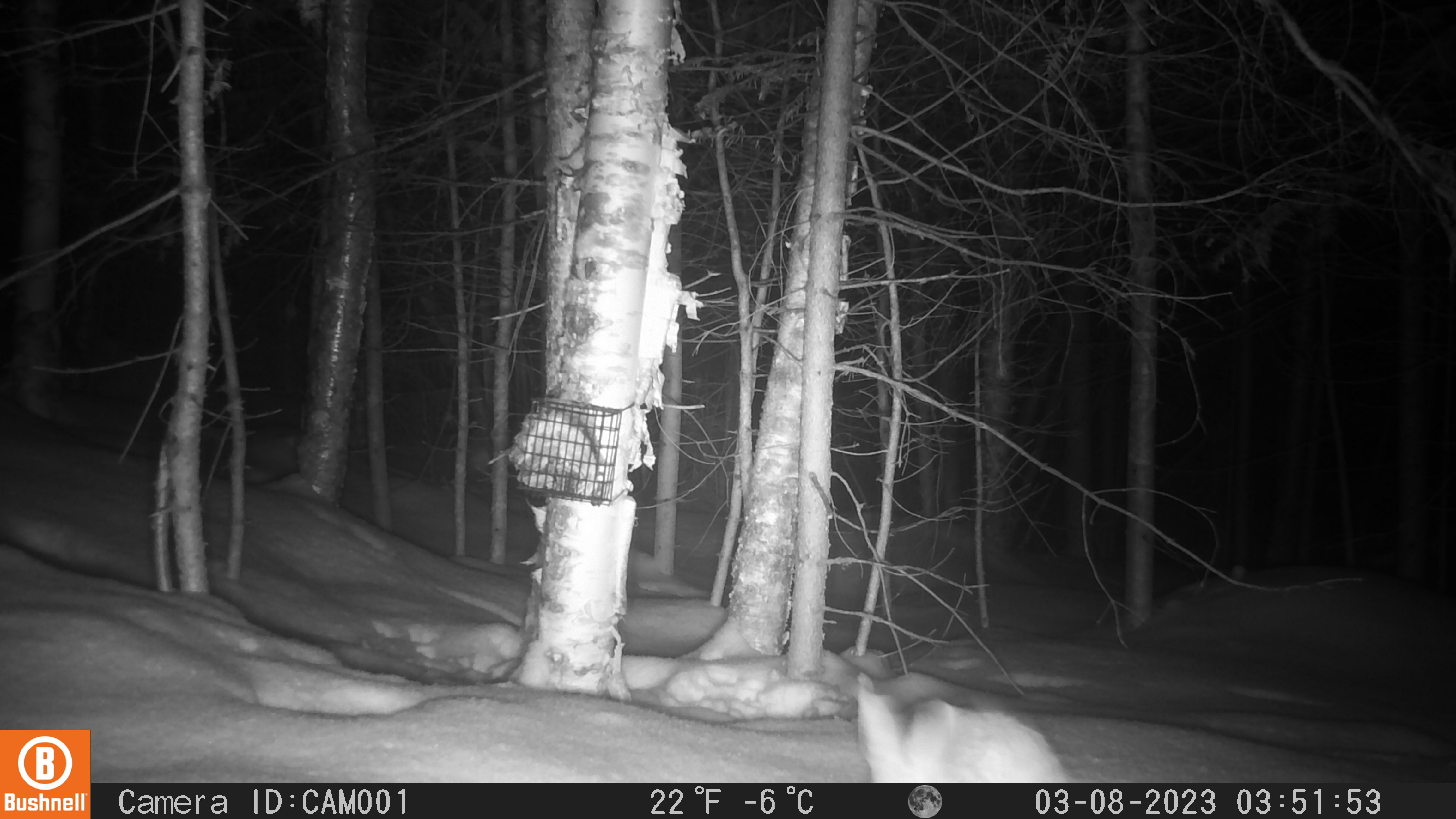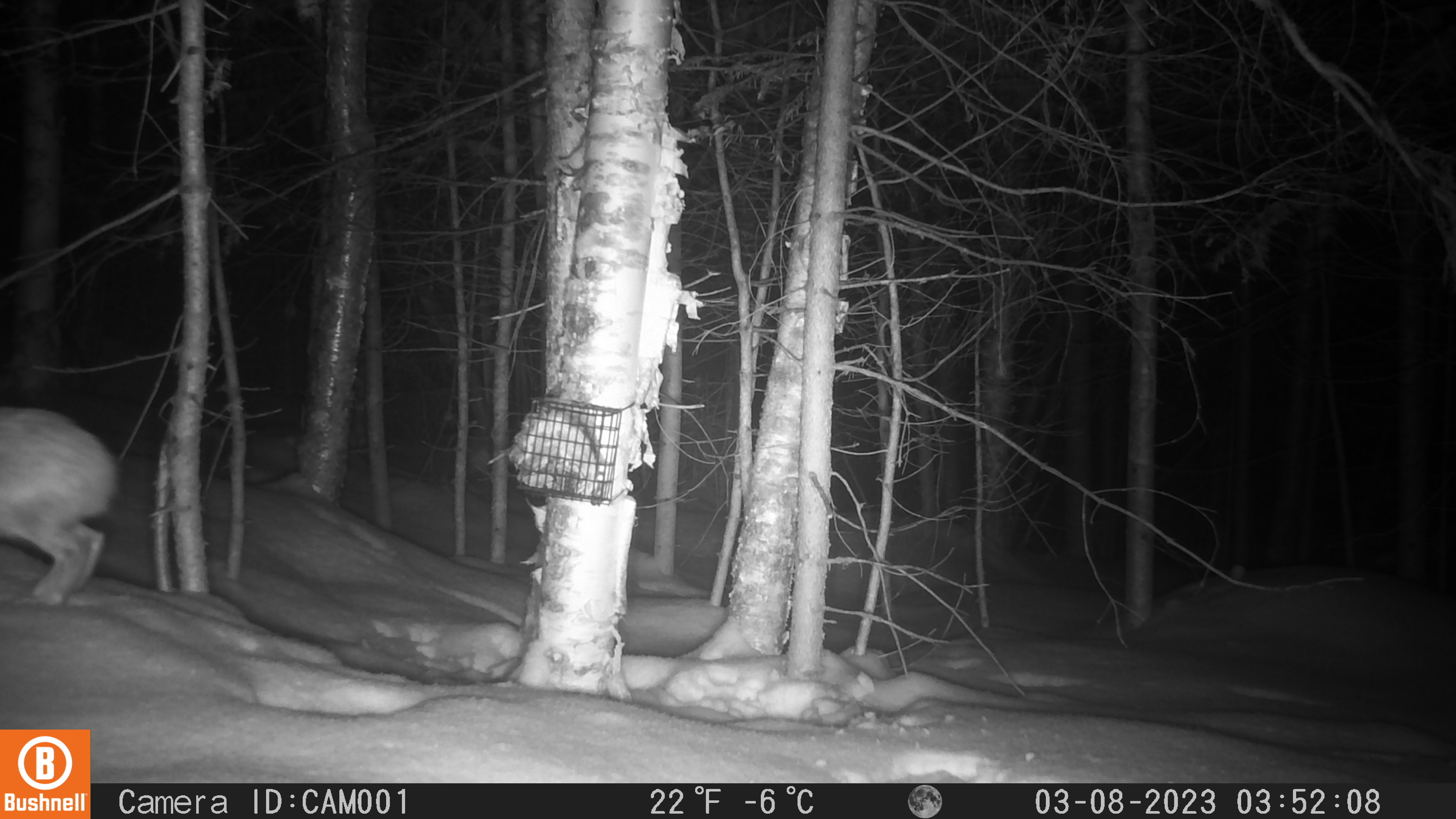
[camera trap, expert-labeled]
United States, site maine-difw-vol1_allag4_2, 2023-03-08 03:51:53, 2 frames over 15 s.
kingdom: Animalia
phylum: Chordata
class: Mammalia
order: Lagomorpha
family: Leporidae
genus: Lepus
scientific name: Lepus americanus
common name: snowshoe hare